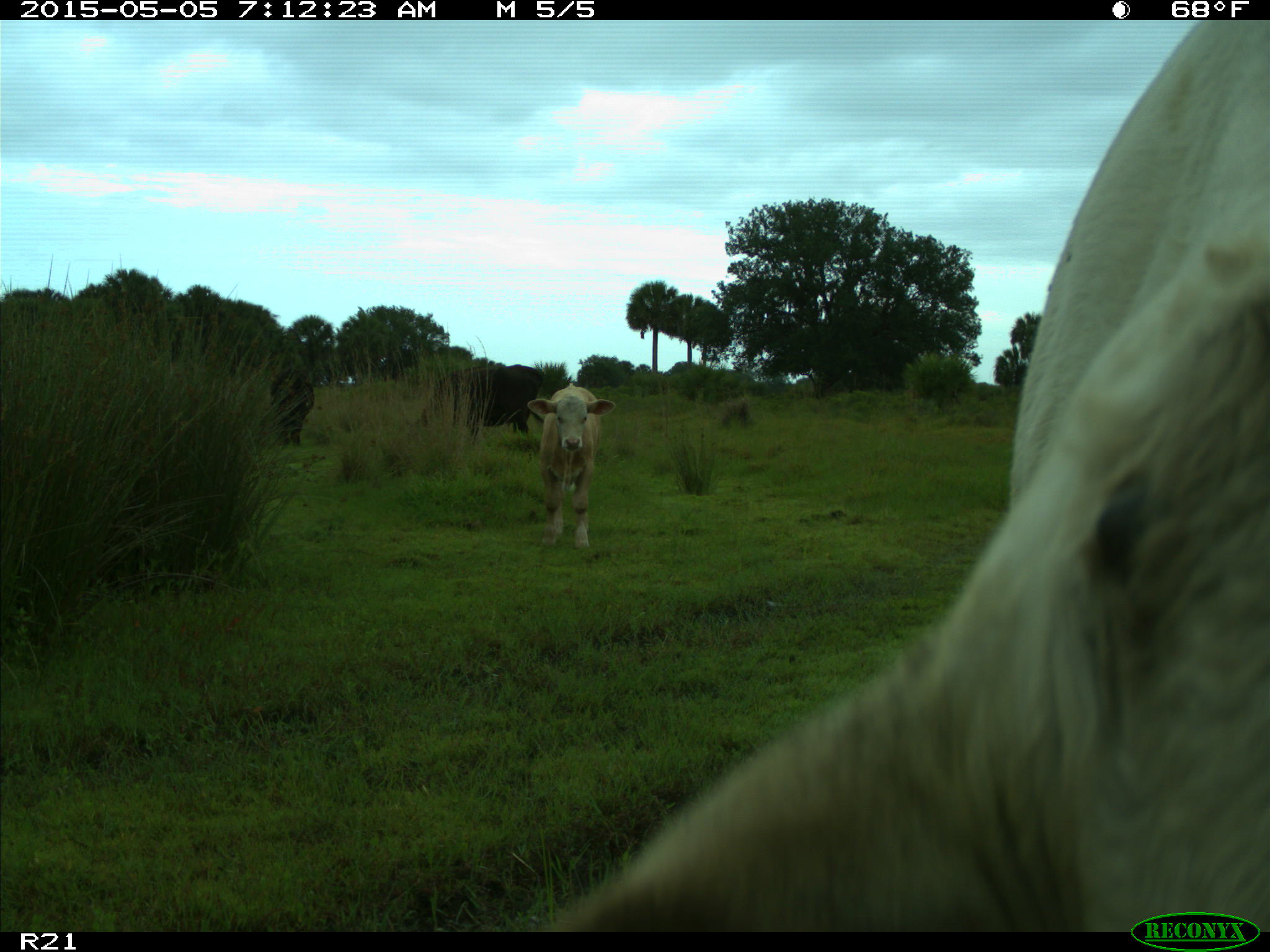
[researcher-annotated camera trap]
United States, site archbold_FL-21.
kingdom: Animalia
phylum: Chordata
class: Mammalia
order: Artiodactyla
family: Bovidae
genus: Bos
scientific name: Bos taurus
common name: domestic cow